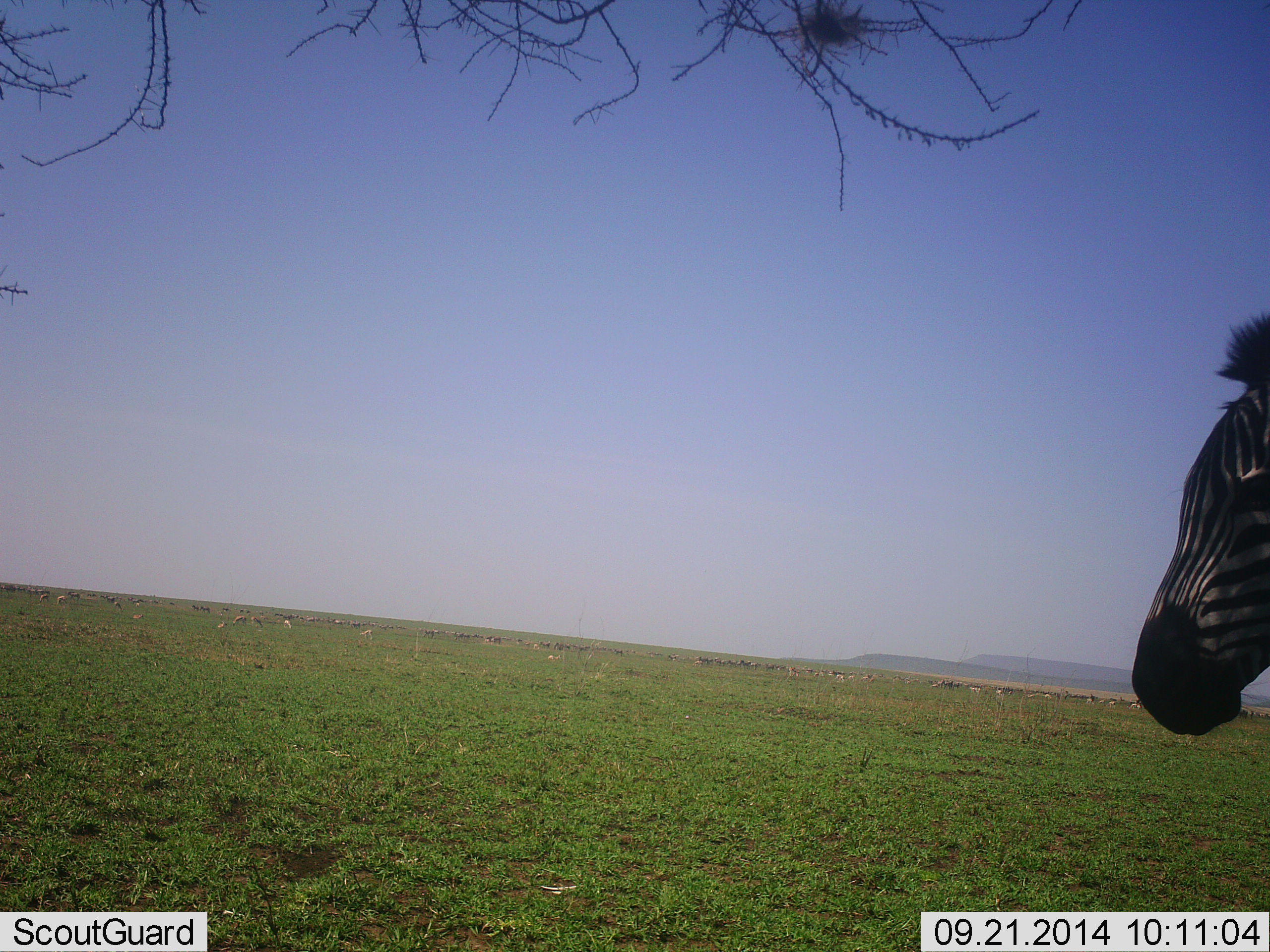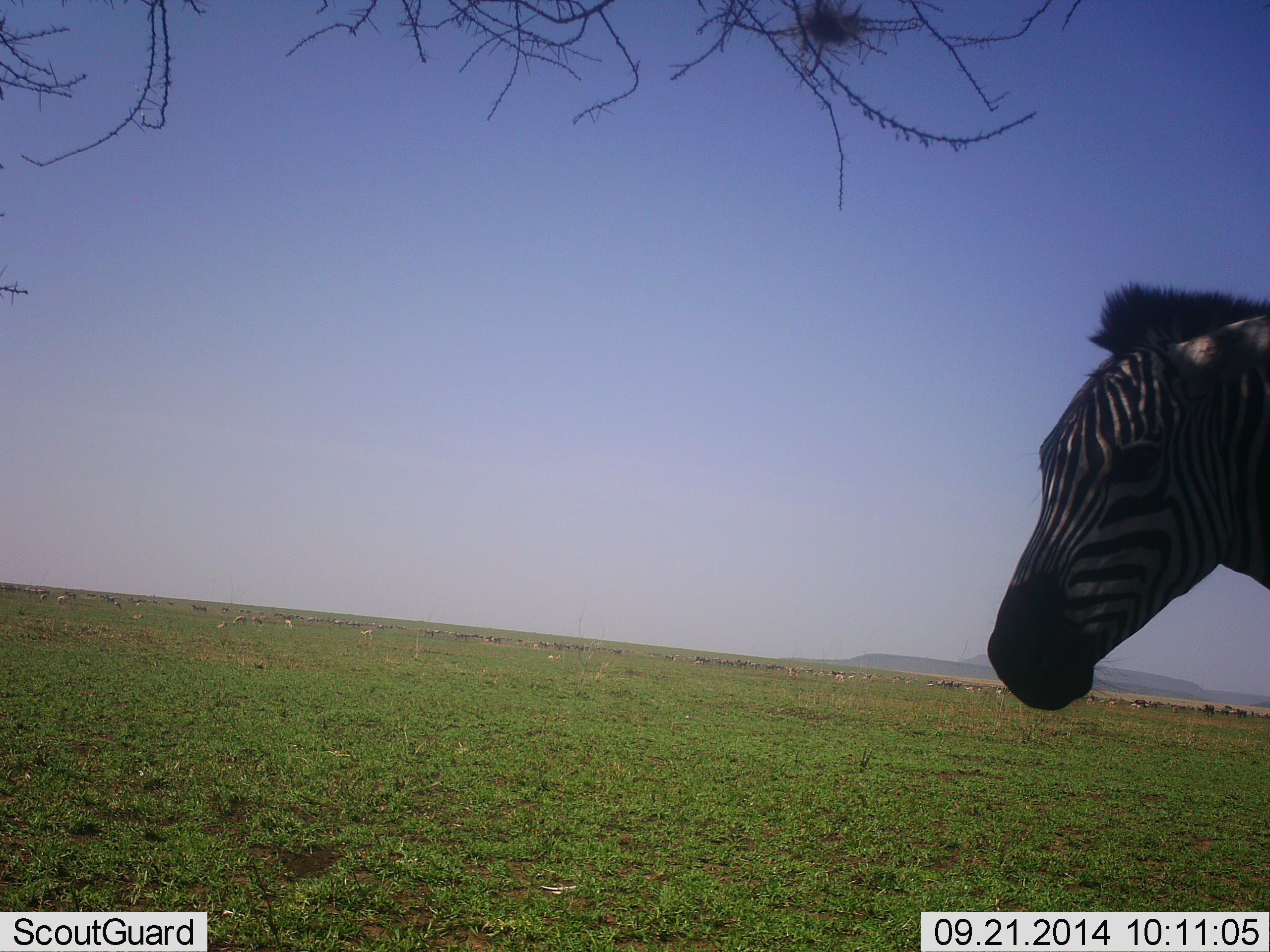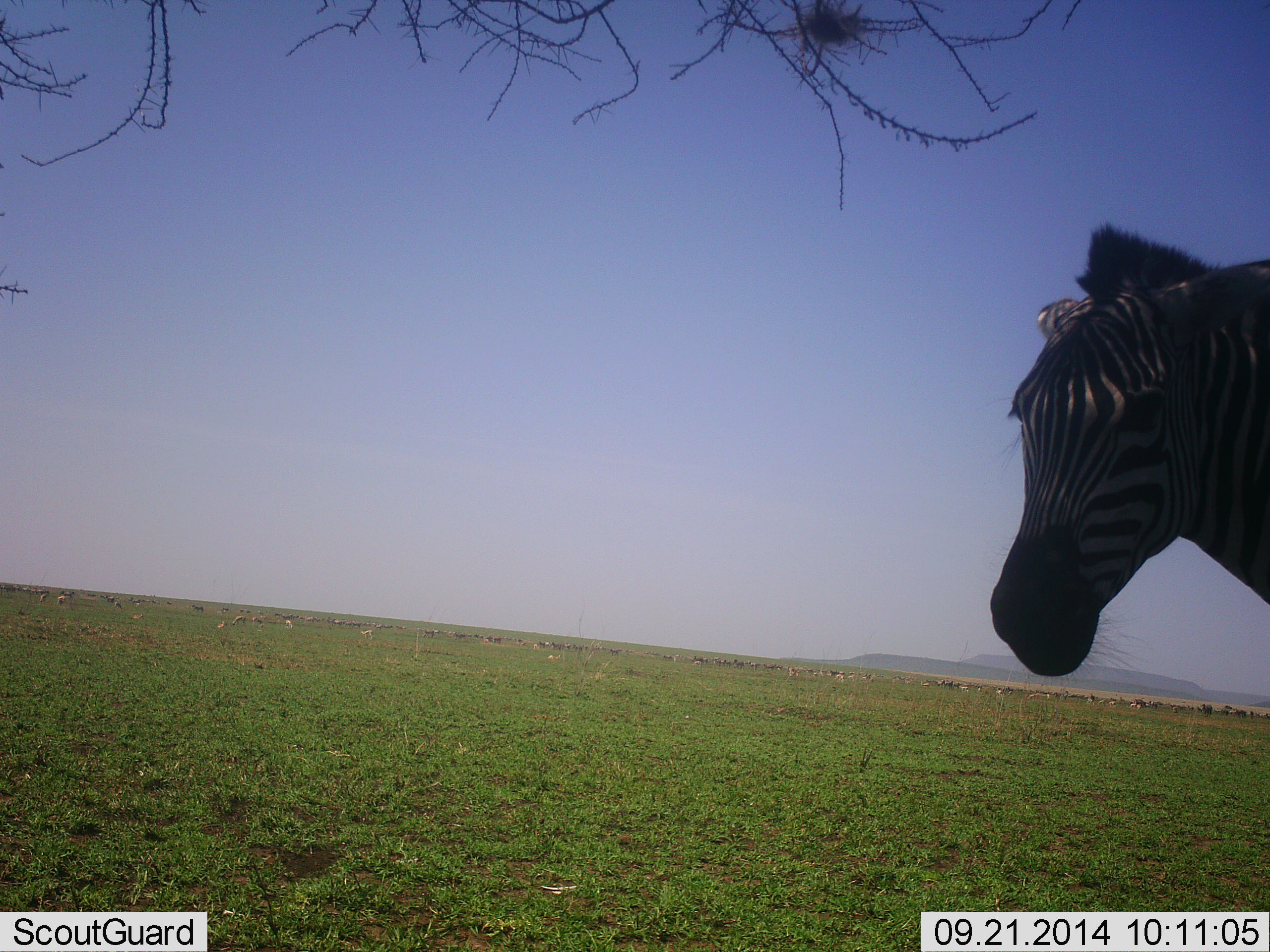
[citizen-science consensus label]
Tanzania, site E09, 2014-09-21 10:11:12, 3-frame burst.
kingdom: Animalia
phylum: Chordata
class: Mammalia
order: Perissodactyla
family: Equidae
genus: Equus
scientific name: Equus quagga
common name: plains zebra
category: zebra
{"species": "zebra (plains zebra) (Equus quagga)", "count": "1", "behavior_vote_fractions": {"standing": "82%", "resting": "0%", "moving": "18%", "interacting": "0%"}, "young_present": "0%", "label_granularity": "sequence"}